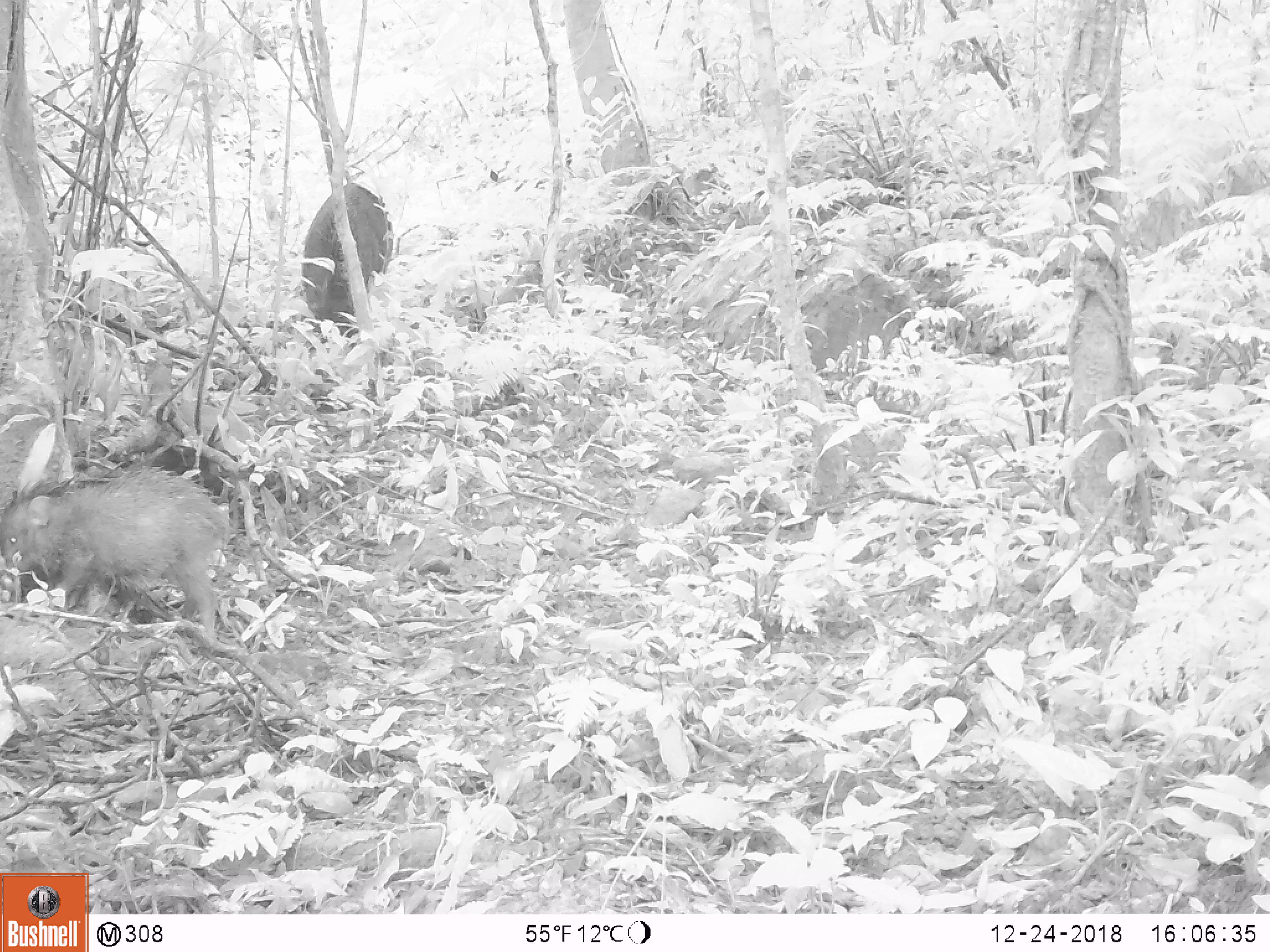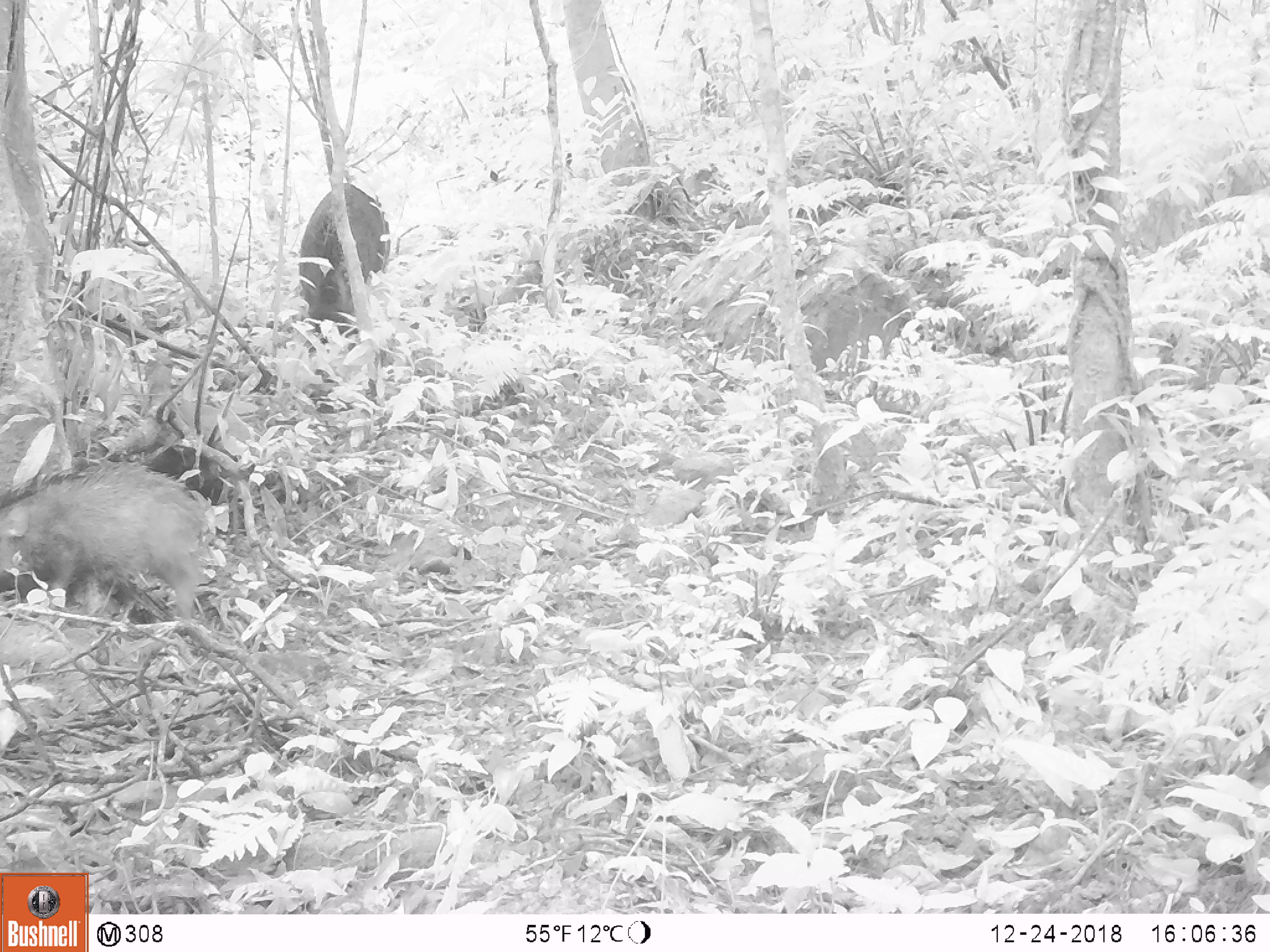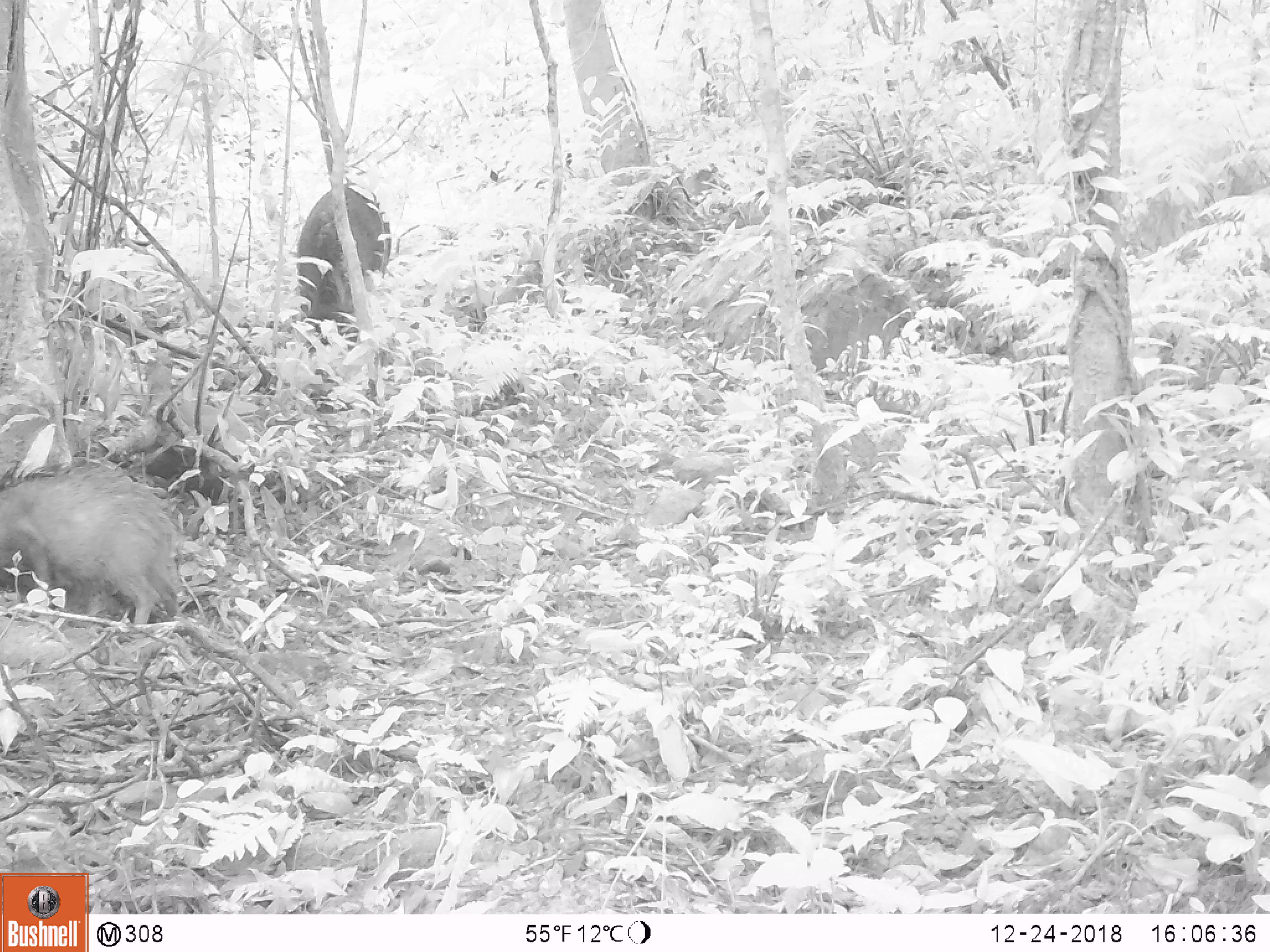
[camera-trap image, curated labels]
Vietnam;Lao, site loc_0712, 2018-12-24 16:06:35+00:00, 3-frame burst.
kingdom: Animalia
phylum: Chordata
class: Mammalia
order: Artiodactyla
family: Suidae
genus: Sus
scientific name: Sus scrofa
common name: eurasian wild pig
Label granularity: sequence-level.